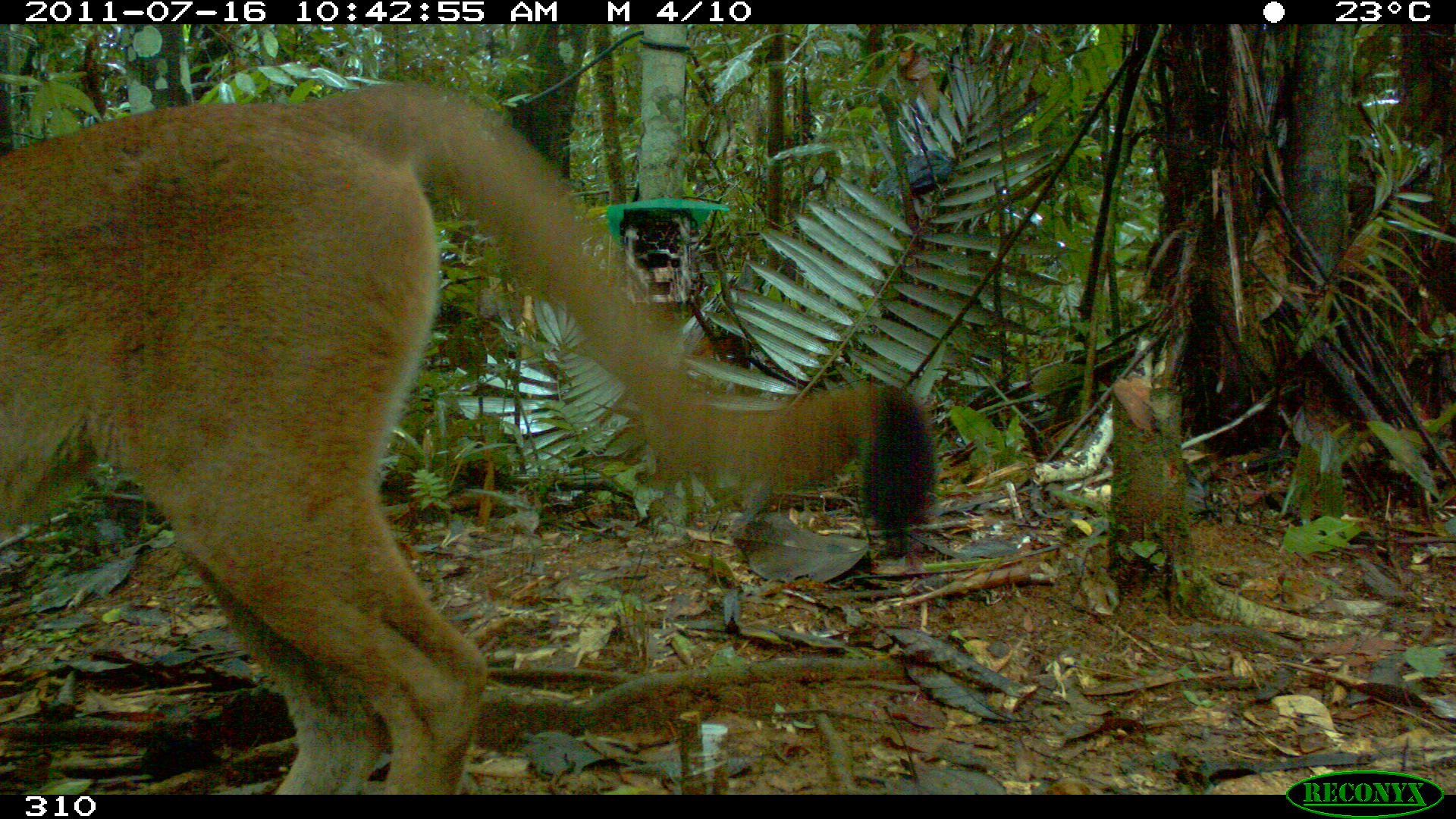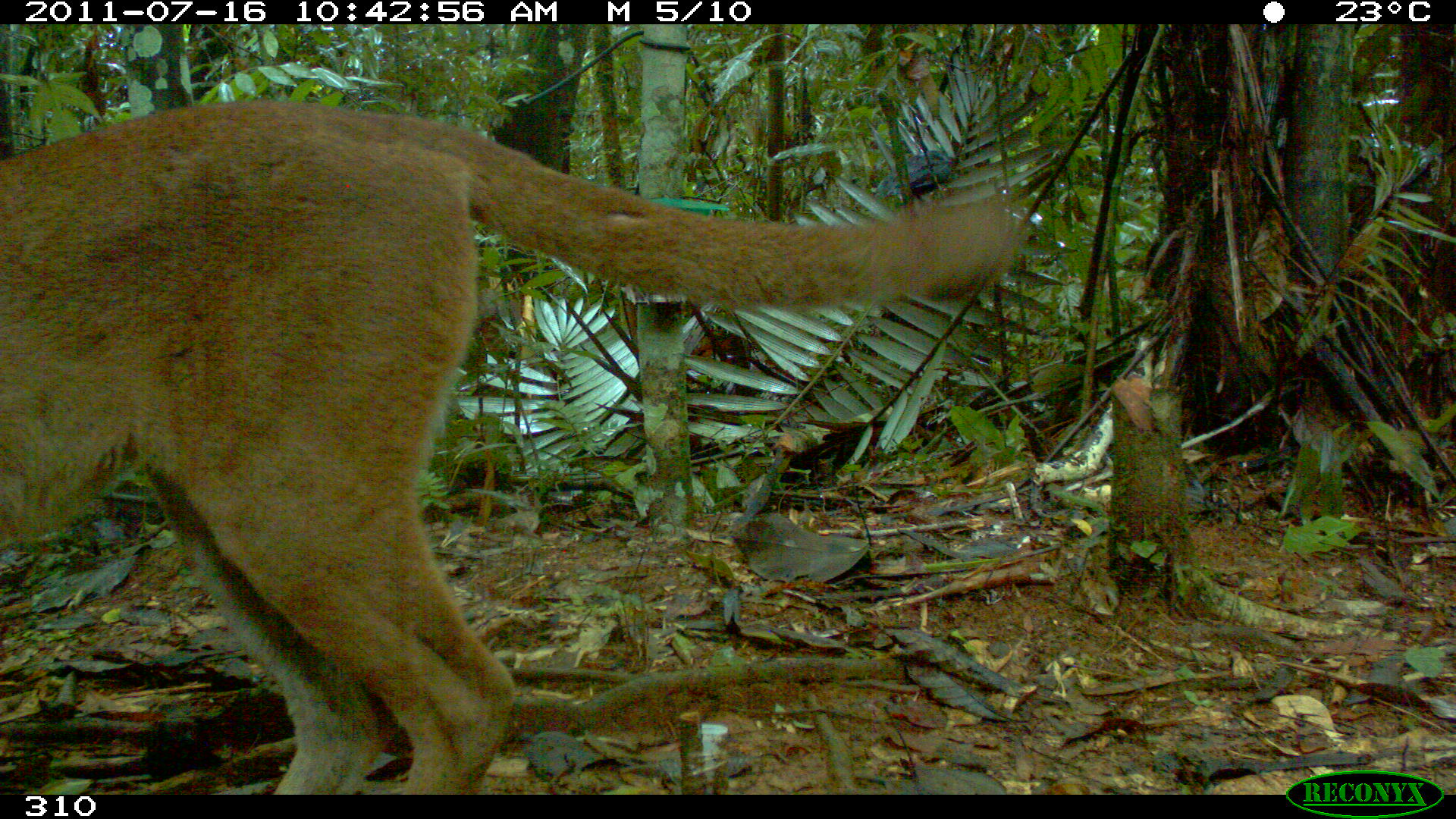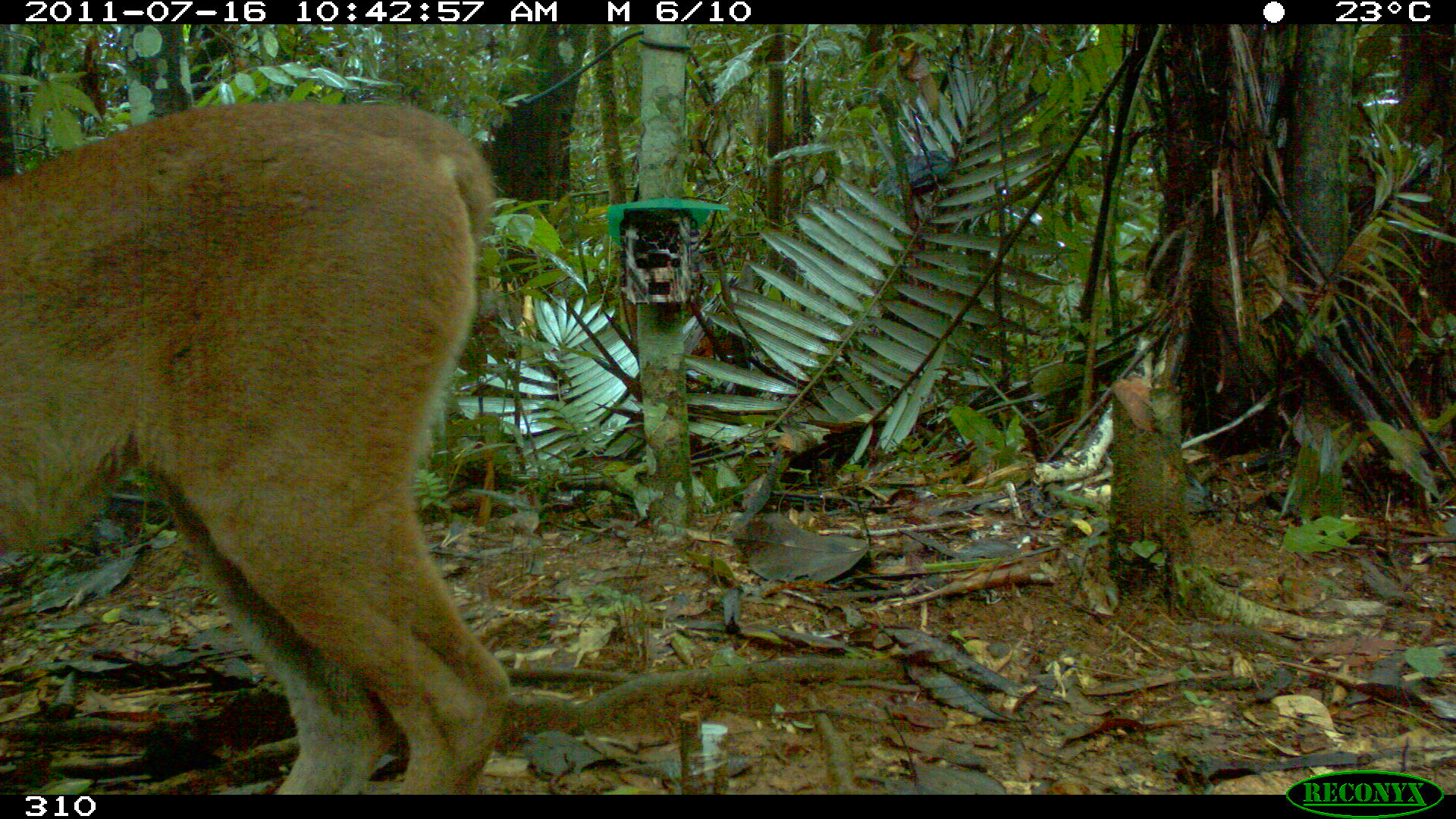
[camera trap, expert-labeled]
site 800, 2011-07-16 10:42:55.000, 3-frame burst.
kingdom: Animalia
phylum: Chordata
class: Mammalia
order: Carnivora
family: Felidae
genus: Puma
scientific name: Puma concolor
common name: mountain lion